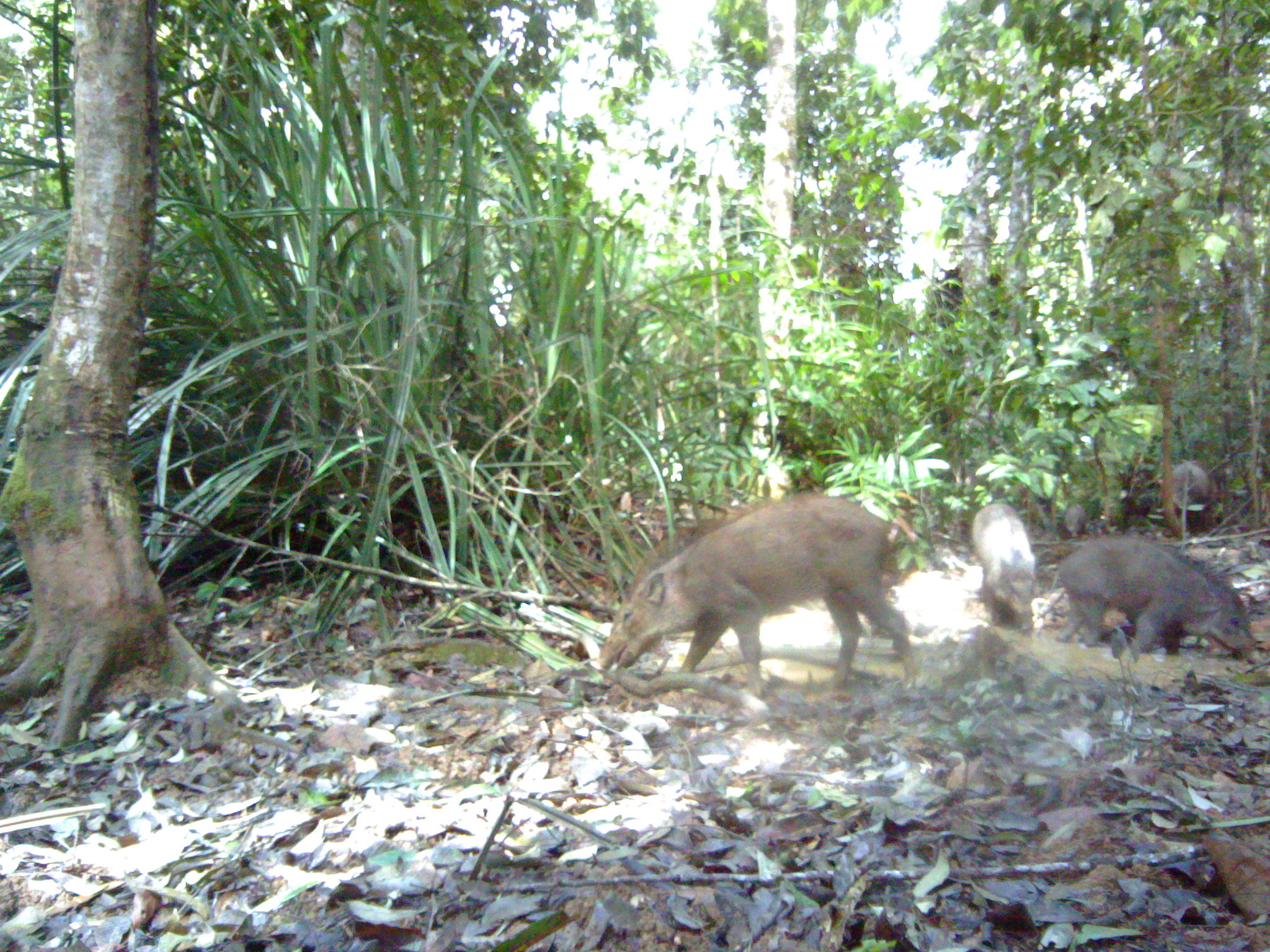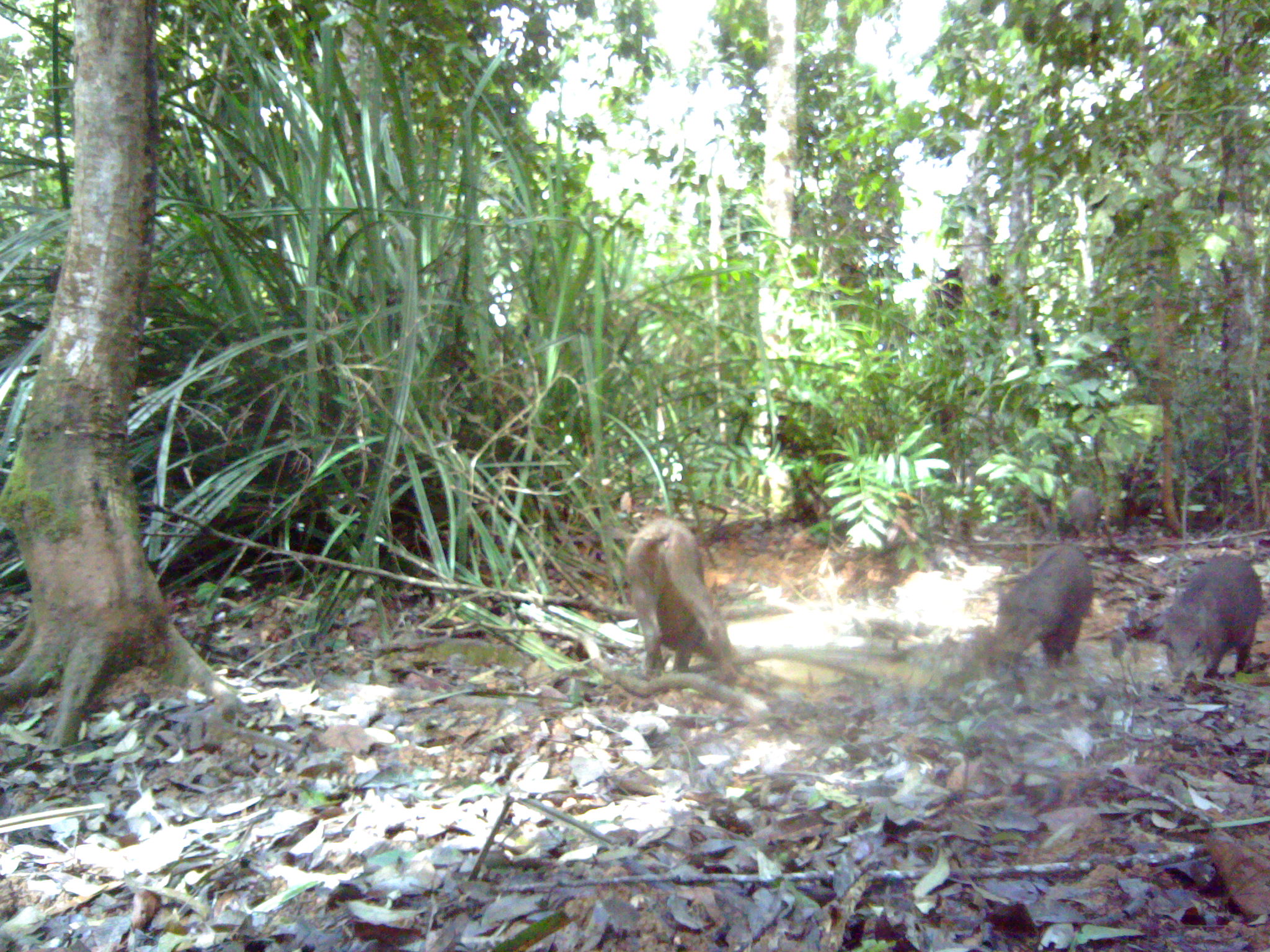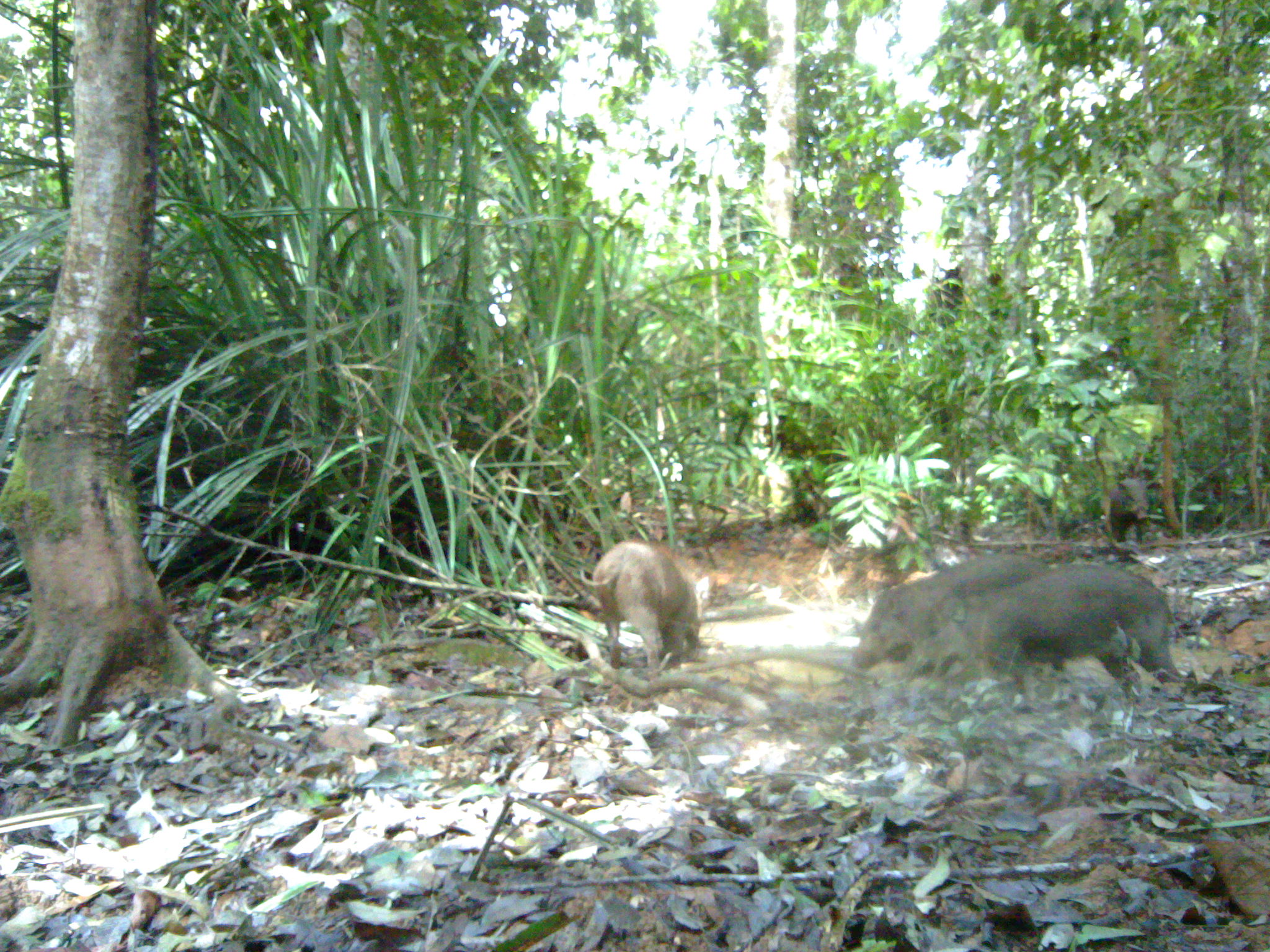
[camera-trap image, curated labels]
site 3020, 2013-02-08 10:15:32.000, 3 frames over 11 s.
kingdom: Animalia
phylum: Chordata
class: Mammalia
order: Artiodactyla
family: Suidae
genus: Sus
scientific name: Sus scrofa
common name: wild boar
Sus scrofa (wild boar), count 5.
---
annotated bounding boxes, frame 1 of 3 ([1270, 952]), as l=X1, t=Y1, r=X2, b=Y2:
sus scrofa: l=601, t=492, r=916, b=697; l=1050, t=537, r=1260, b=663; l=968, t=502, r=1039, b=633; l=1168, t=459, r=1210, b=529; l=1063, t=503, r=1085, b=537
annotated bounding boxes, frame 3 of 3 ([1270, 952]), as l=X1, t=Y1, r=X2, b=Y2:
sus scrofa: l=905, t=561, r=1186, b=697; l=849, t=551, r=1062, b=677; l=580, t=539, r=700, b=682; l=1112, t=474, r=1151, b=544